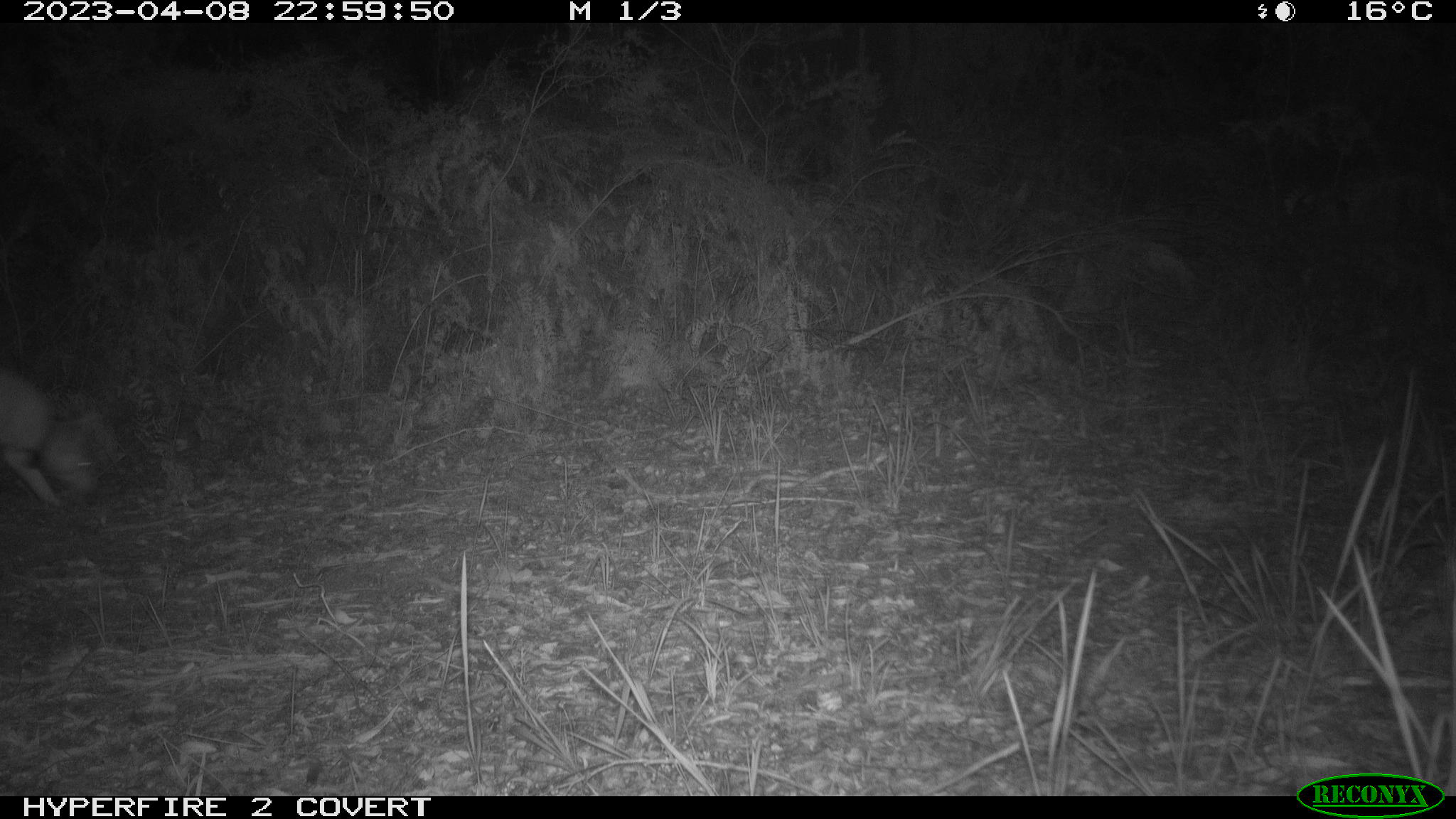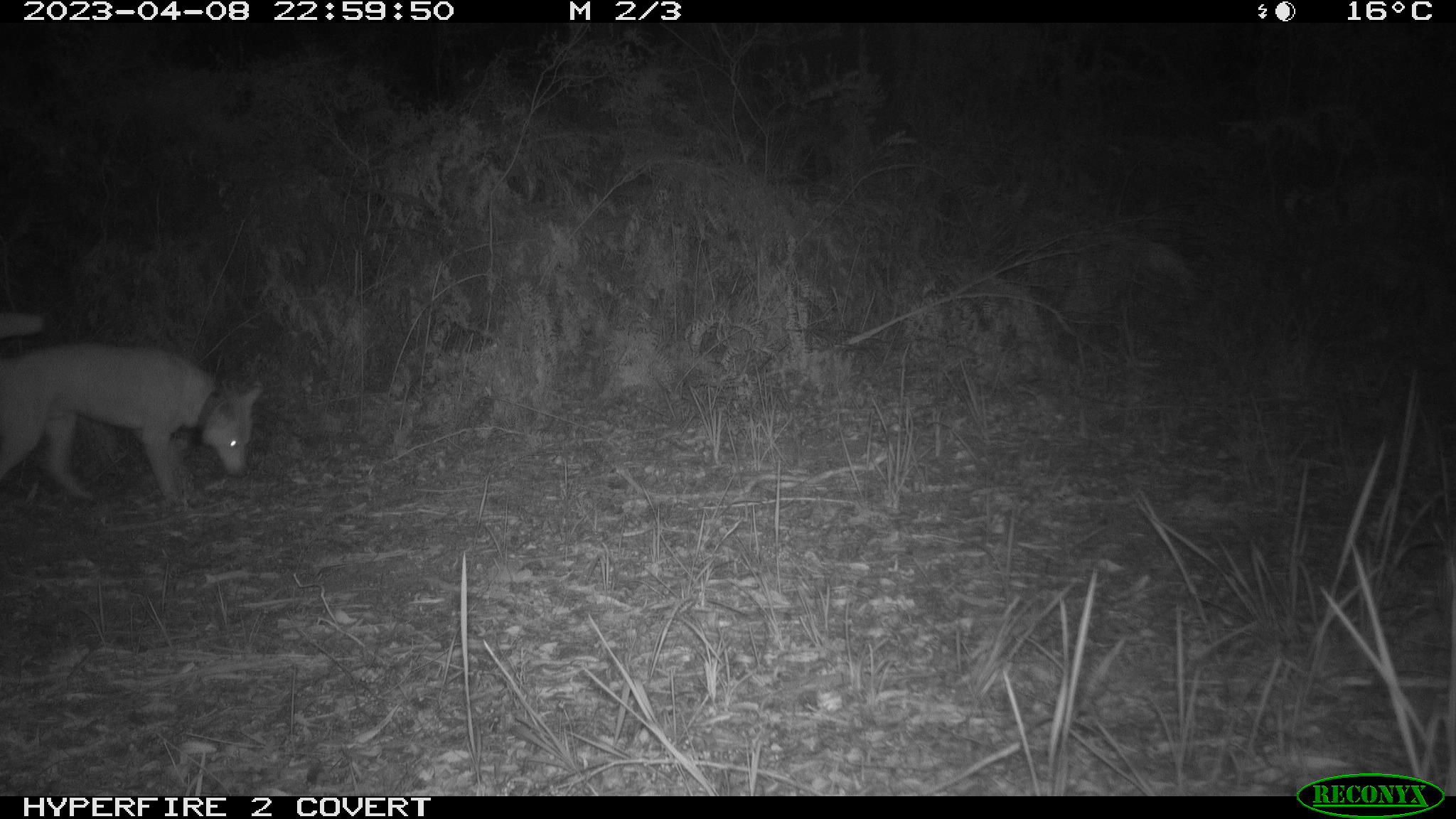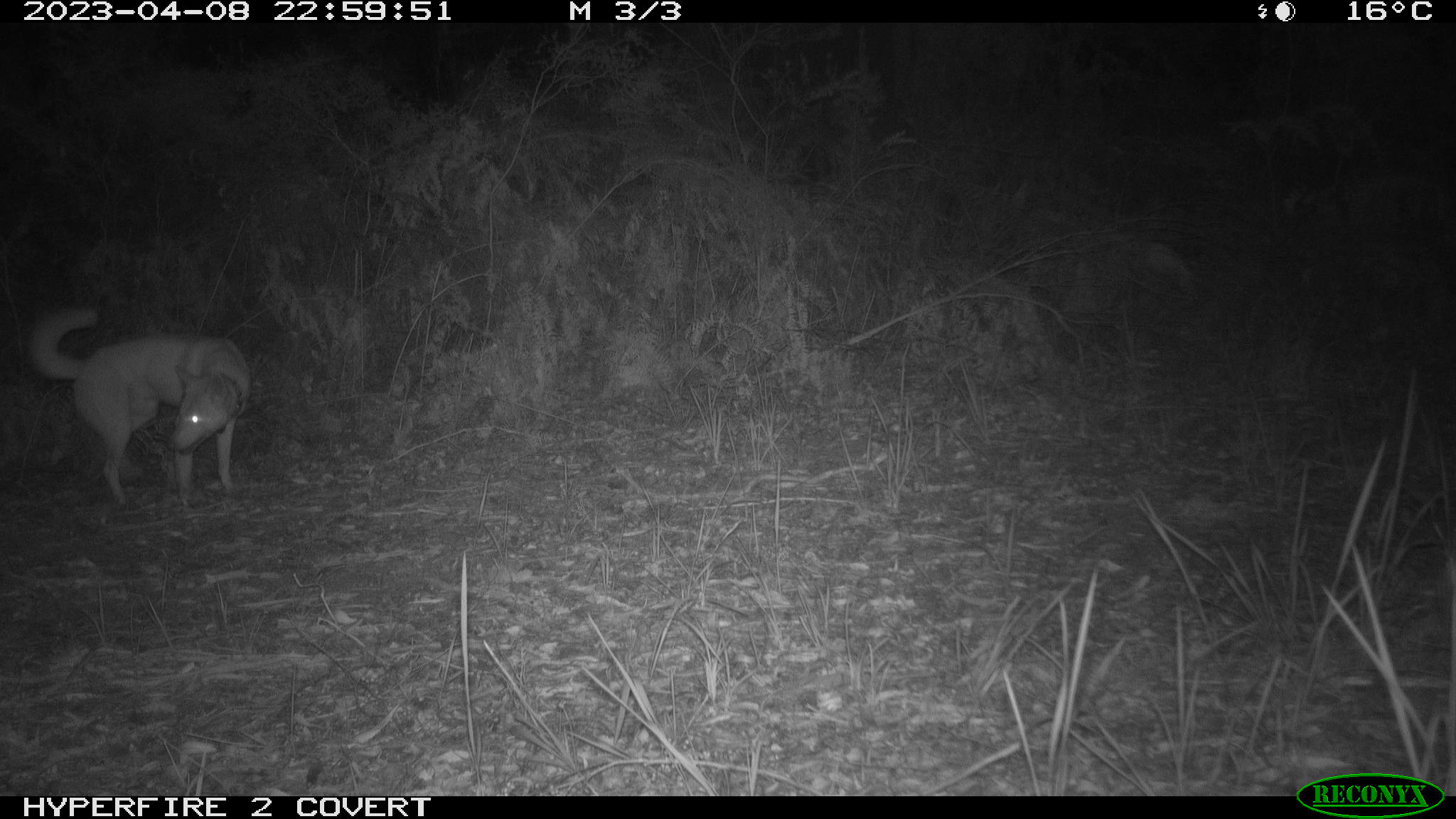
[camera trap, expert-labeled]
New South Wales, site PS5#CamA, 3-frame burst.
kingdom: Animalia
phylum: Chordata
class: Mammalia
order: Carnivora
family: Canidae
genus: Canis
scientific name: Canis familiaris dingo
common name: dingo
Dingo (Canis familiaris dingo).